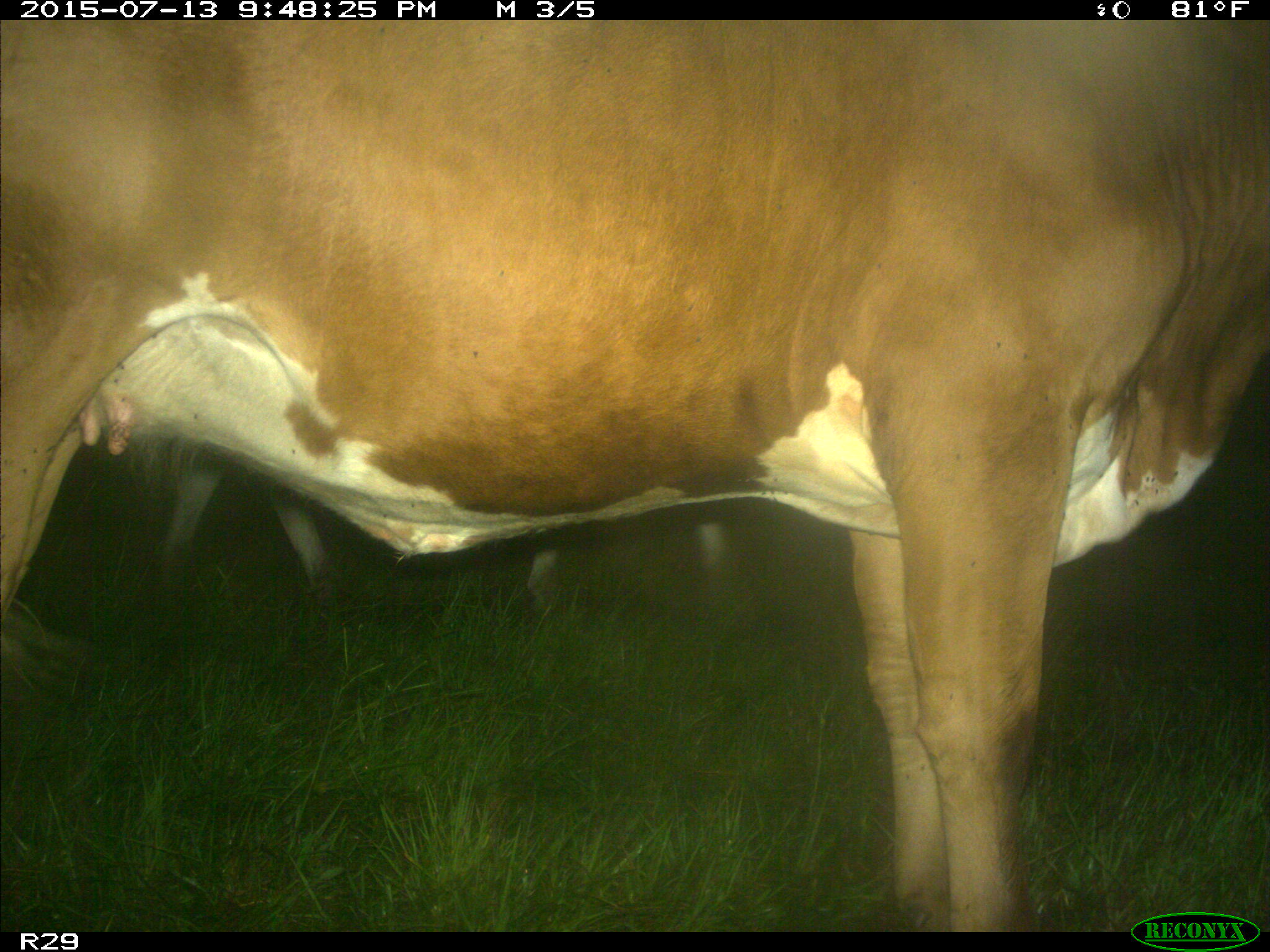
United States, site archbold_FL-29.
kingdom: Animalia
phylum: Chordata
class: Mammalia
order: Artiodactyla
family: Bovidae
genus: Bos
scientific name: Bos taurus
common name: domestic cow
Bos taurus (domestic cow).